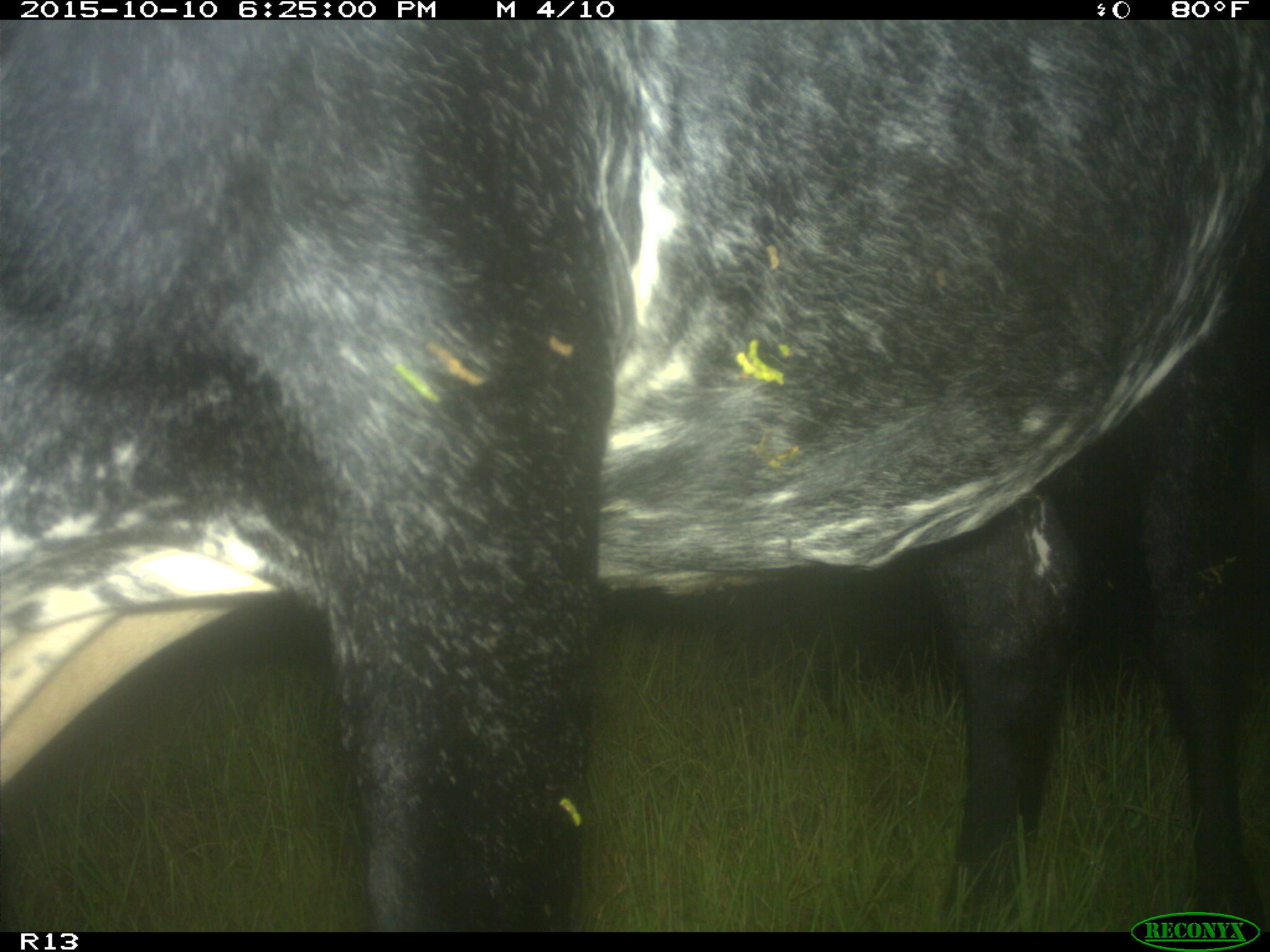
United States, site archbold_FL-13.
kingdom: Animalia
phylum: Chordata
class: Mammalia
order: Artiodactyla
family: Bovidae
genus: Bos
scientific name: Bos taurus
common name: domestic cow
Bos taurus (domestic cow).